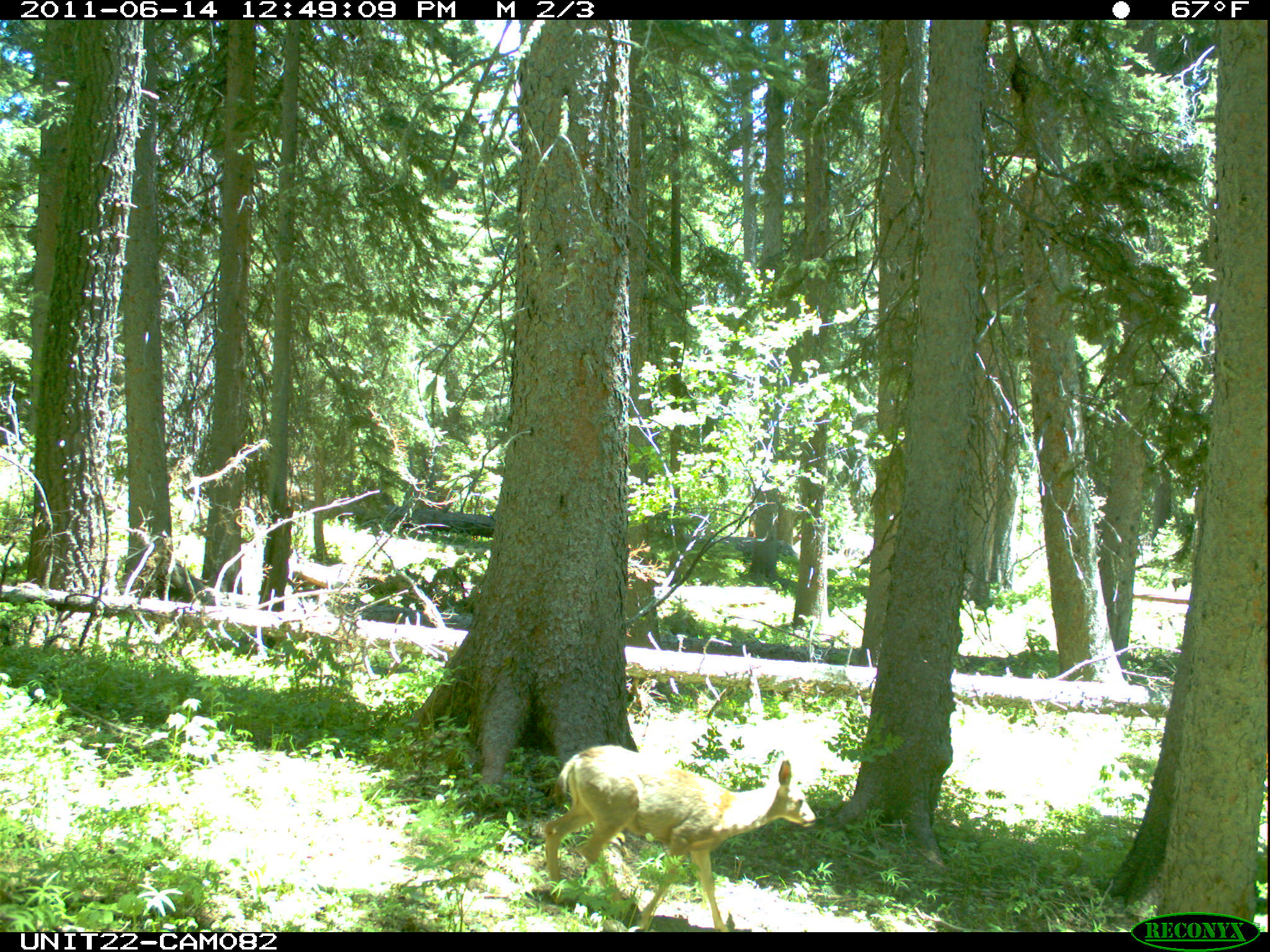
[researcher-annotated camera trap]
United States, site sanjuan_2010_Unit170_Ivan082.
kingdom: Animalia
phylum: Chordata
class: Mammalia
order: Artiodactyla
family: Cervidae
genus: Odocoileus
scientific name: Odocoileus hemionus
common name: mule deer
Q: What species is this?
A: Odocoileus hemionus (mule deer).